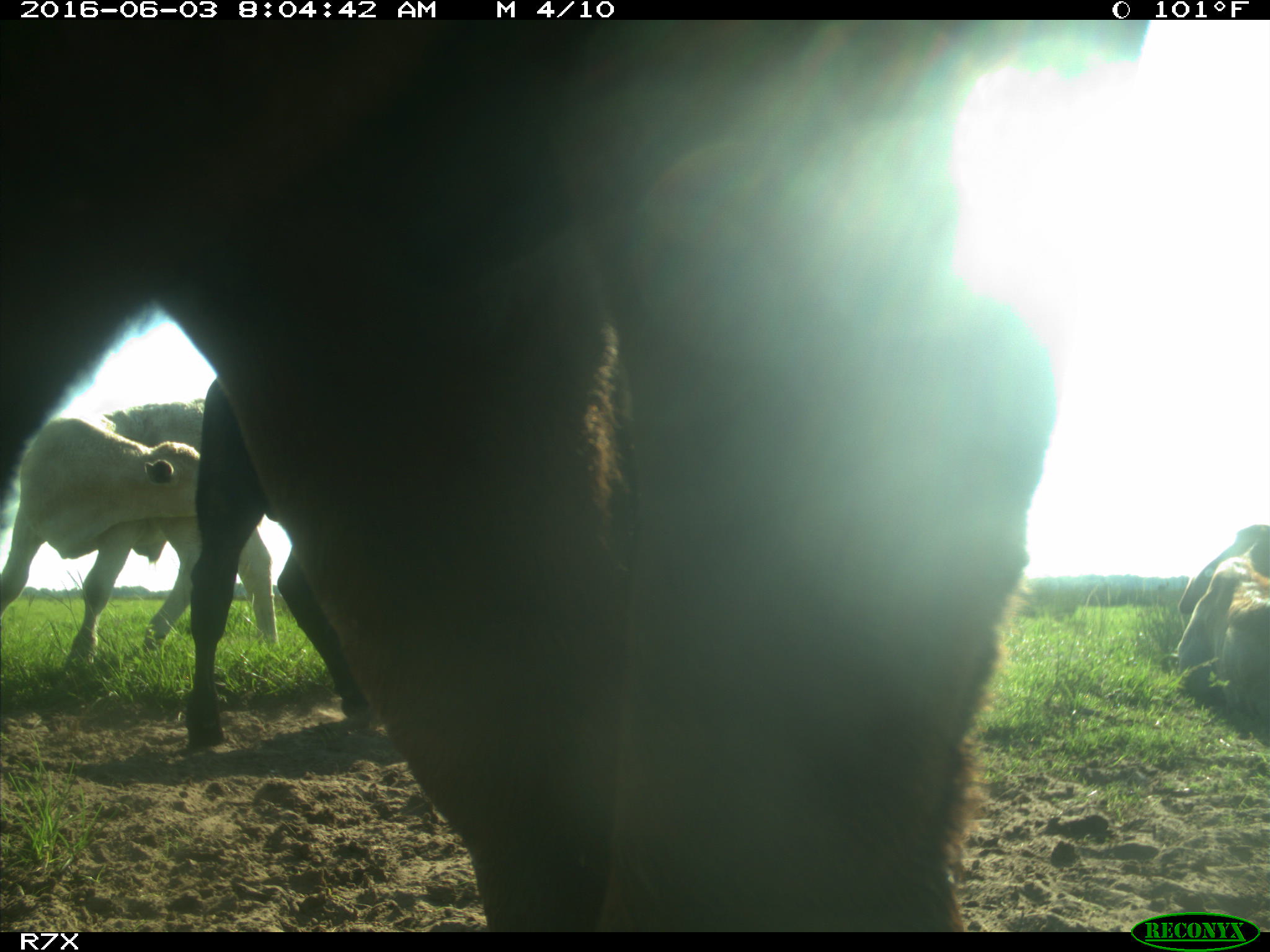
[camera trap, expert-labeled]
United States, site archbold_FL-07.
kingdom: Animalia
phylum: Chordata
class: Mammalia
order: Artiodactyla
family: Bovidae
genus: Bos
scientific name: Bos taurus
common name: domestic cow